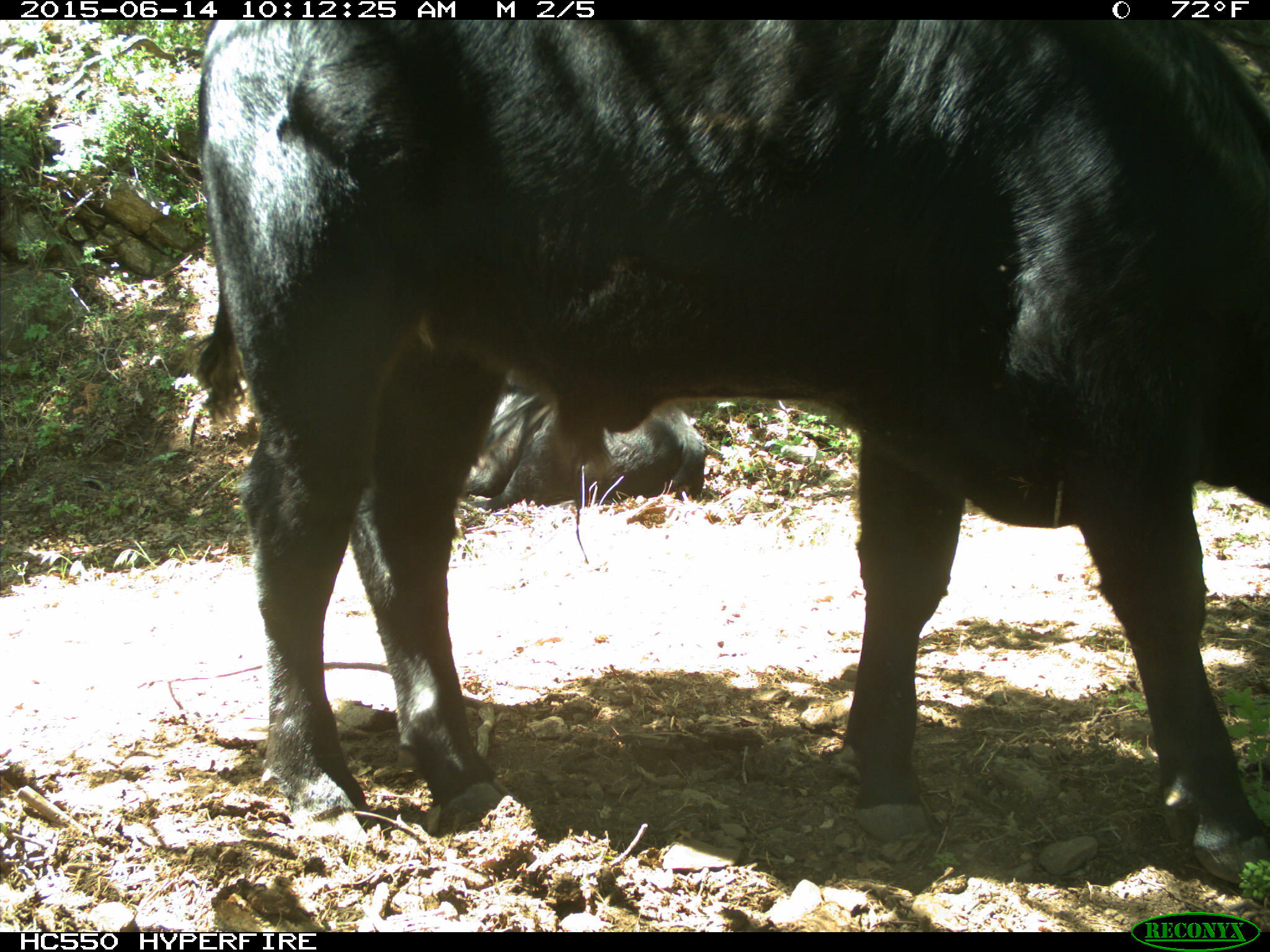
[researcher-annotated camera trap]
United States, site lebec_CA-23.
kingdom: Animalia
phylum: Chordata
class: Mammalia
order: Artiodactyla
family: Bovidae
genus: Bos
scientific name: Bos taurus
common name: domestic cow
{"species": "Bos taurus (domestic cow)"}